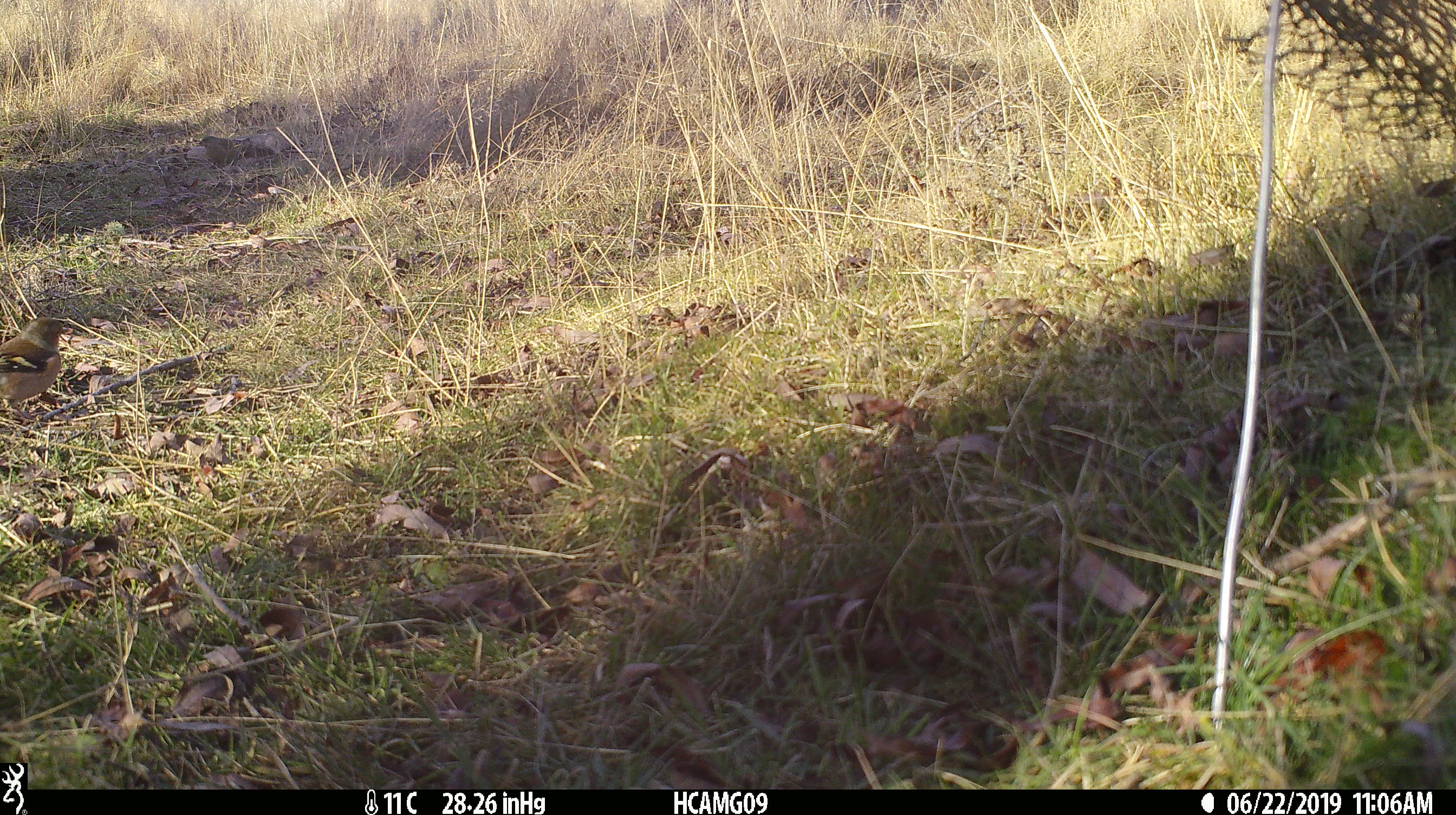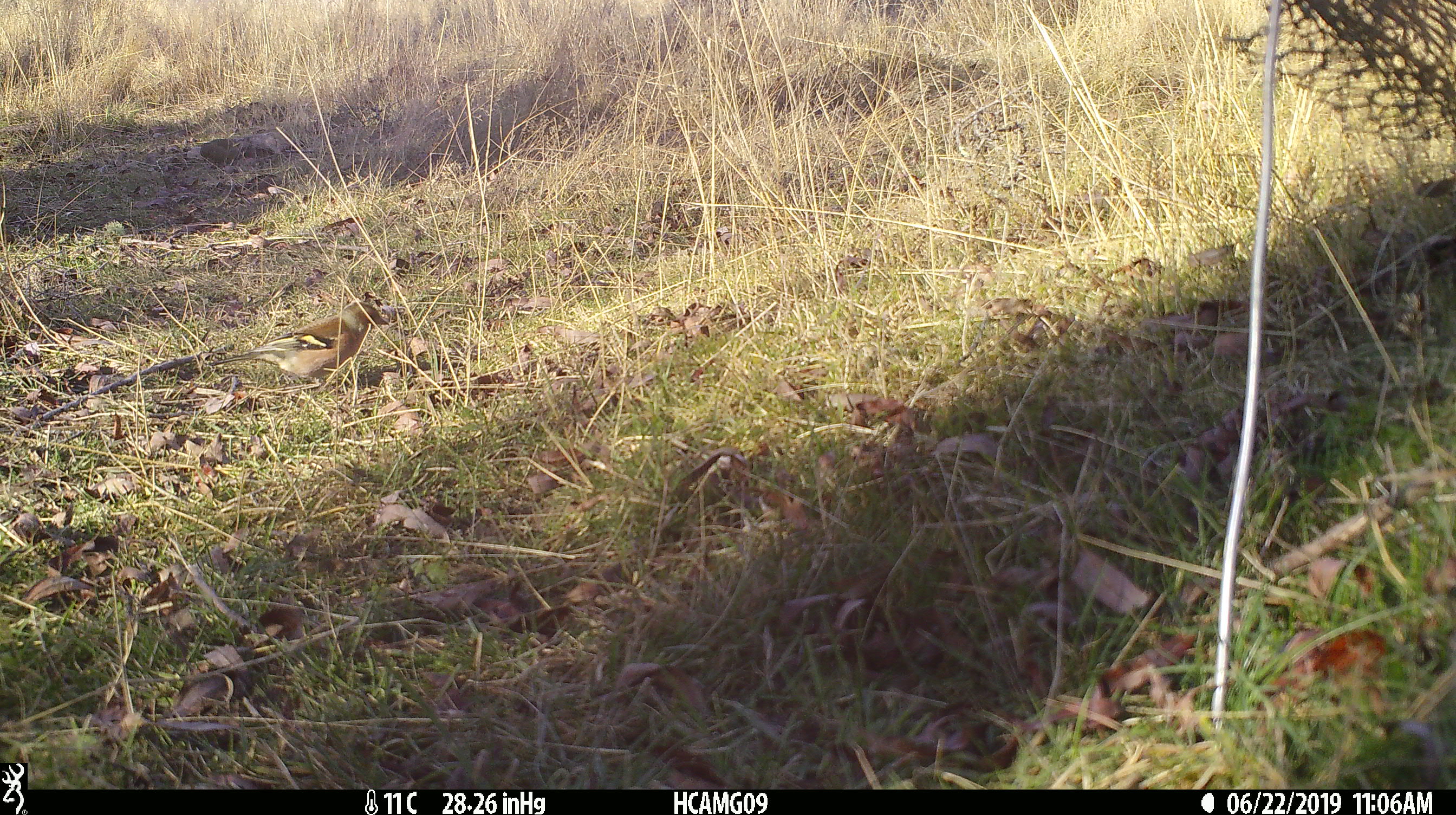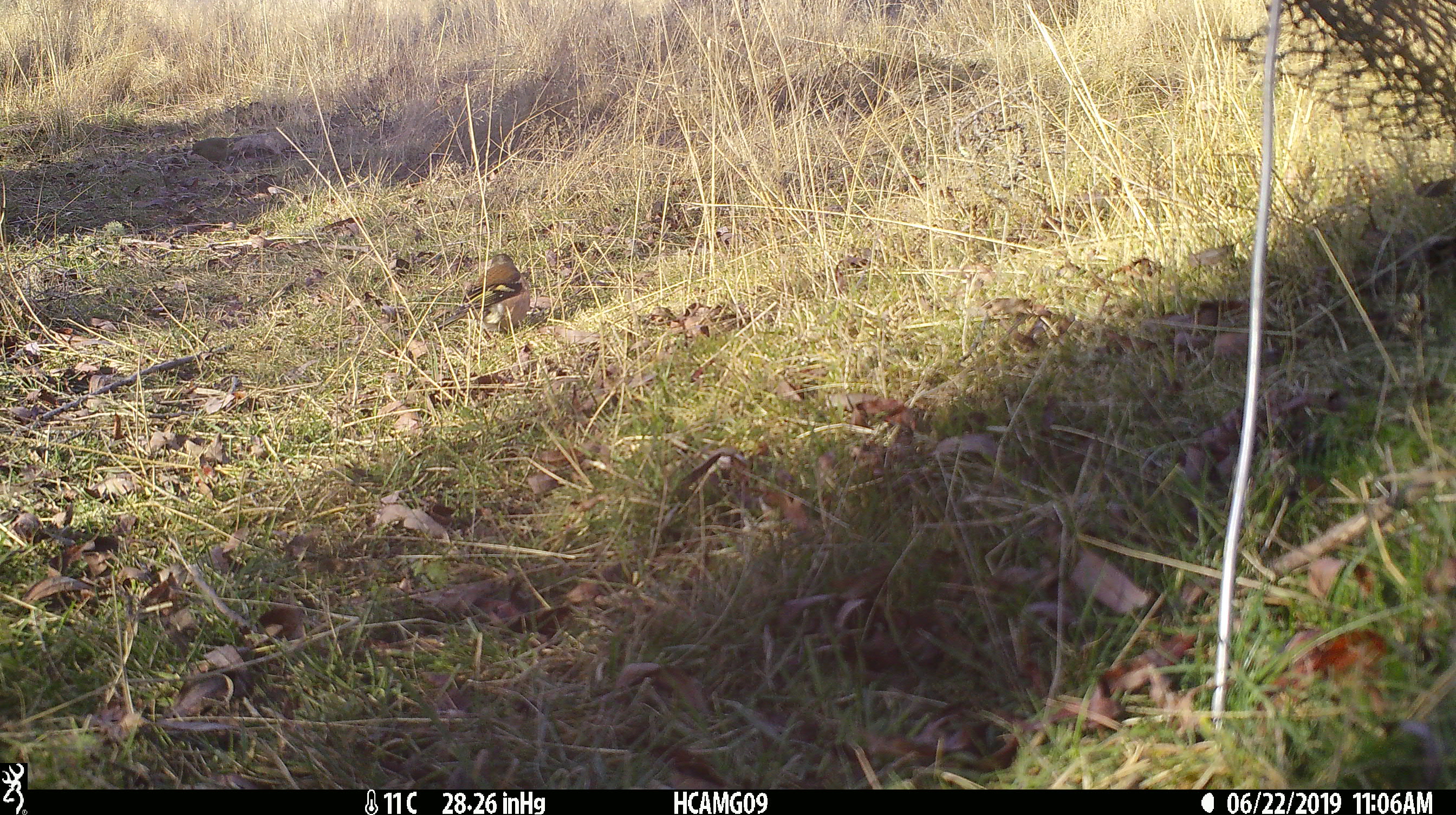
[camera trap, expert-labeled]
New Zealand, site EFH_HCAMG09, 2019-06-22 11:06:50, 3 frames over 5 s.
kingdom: Animalia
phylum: Chordata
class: Aves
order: Passeriformes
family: Fringillidae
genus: Fringilla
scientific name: Fringilla coelebs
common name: common chaffinch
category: chaffinch